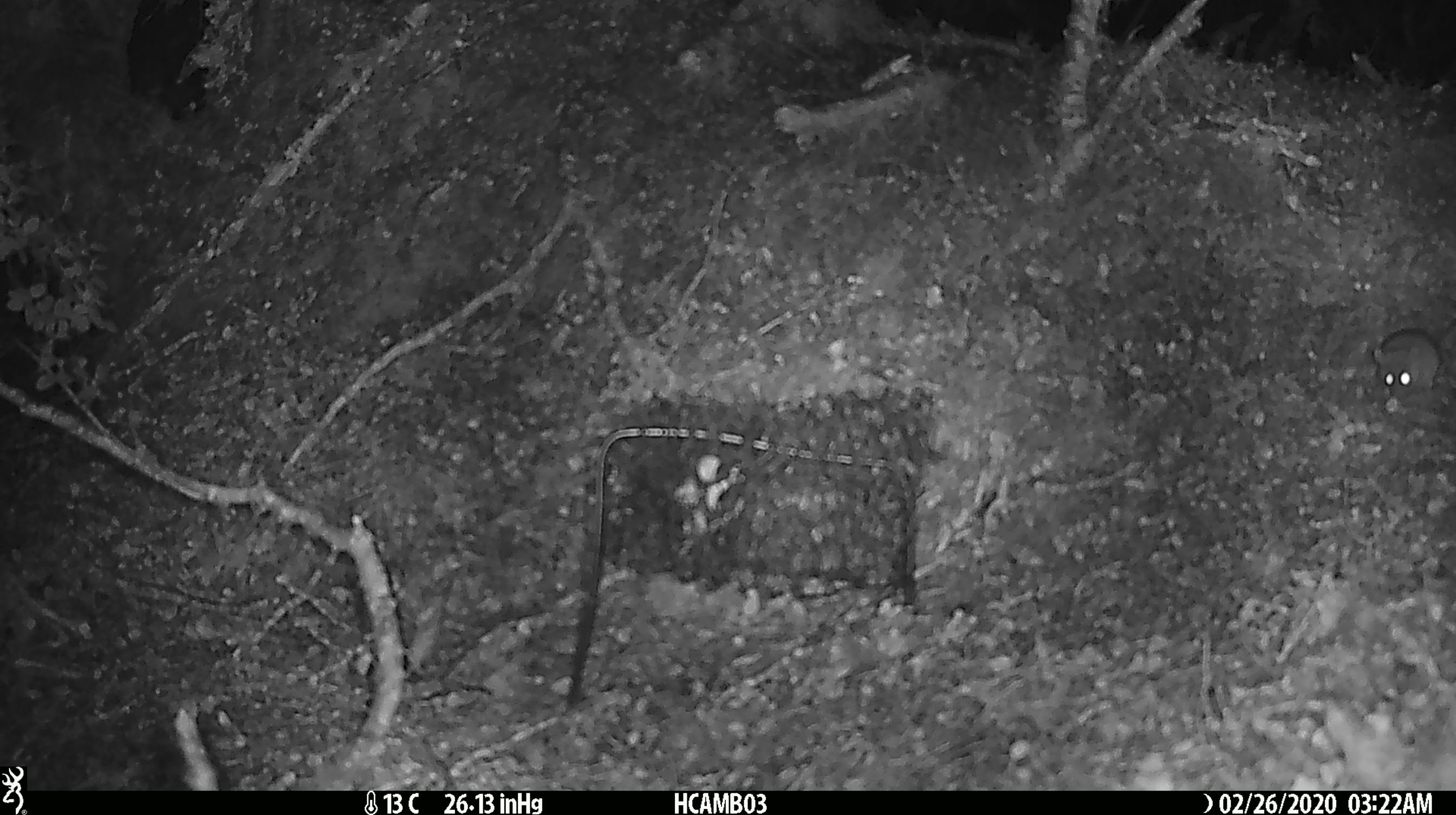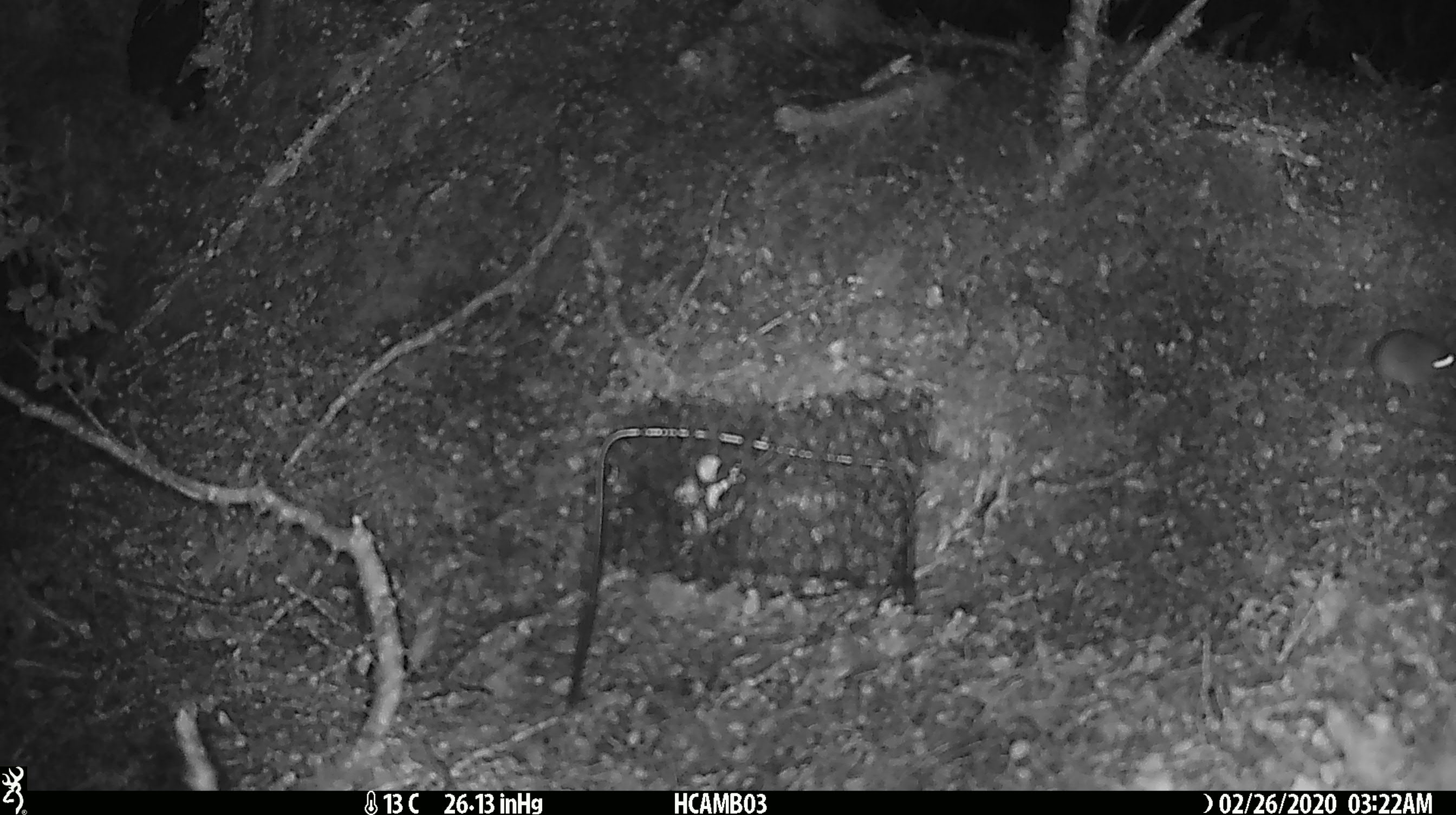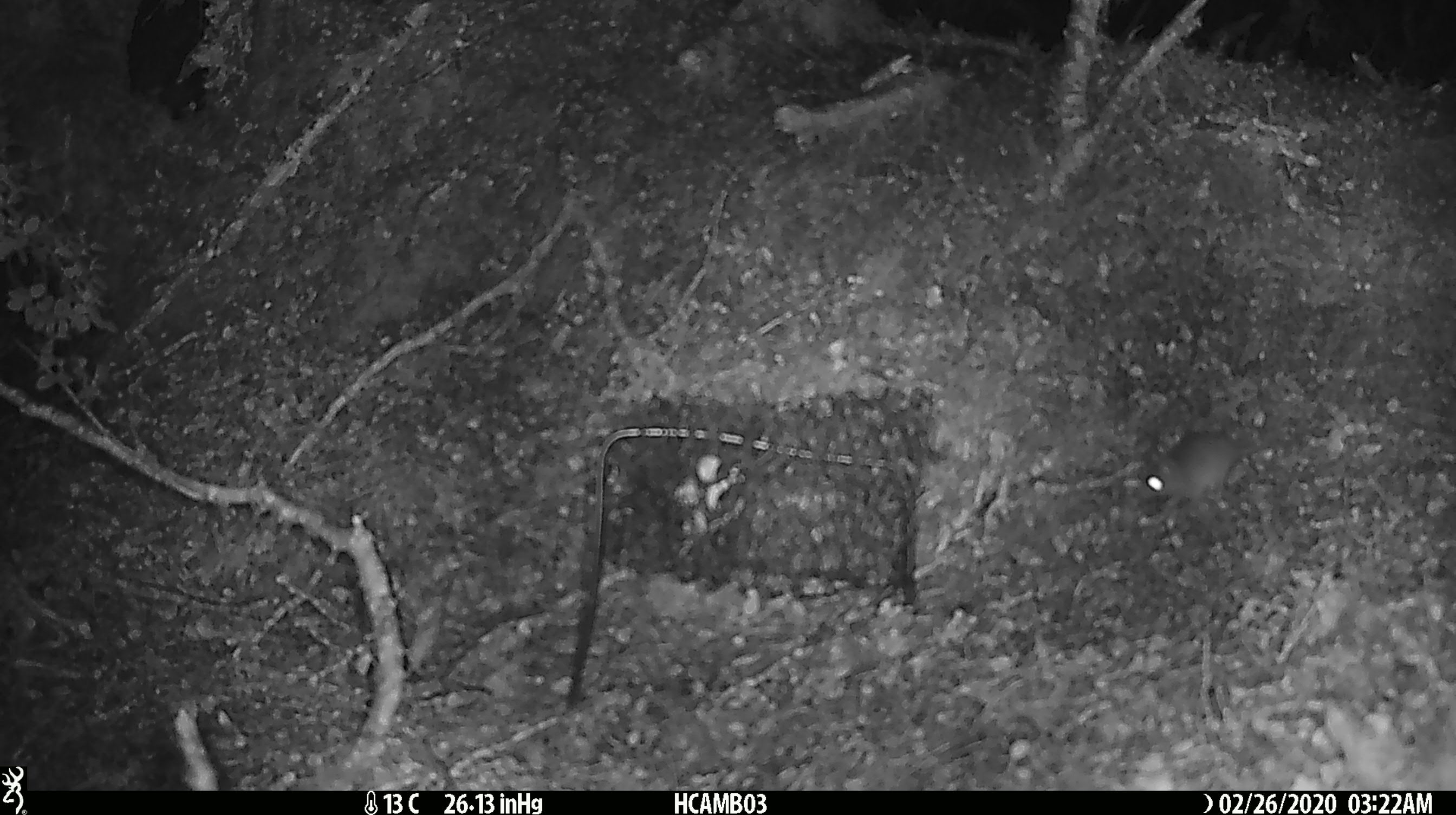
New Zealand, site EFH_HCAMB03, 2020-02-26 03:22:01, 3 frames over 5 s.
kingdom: Animalia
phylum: Chordata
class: Mammalia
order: Rodentia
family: Muridae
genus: Mus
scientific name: Mus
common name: mouse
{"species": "mouse (Mus)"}